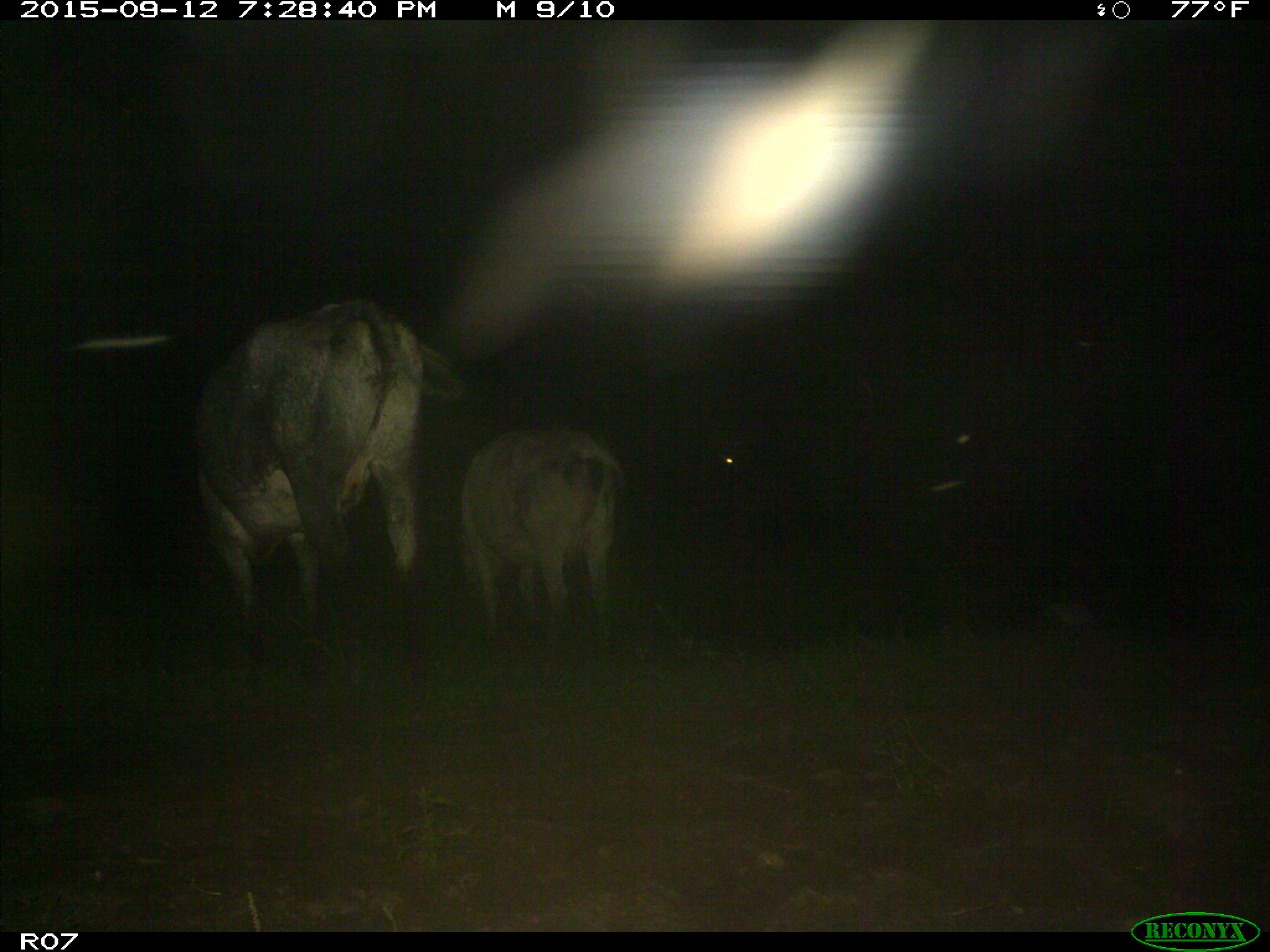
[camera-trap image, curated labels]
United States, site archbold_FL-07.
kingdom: Animalia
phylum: Chordata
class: Mammalia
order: Artiodactyla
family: Bovidae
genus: Bos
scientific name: Bos taurus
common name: domestic cow